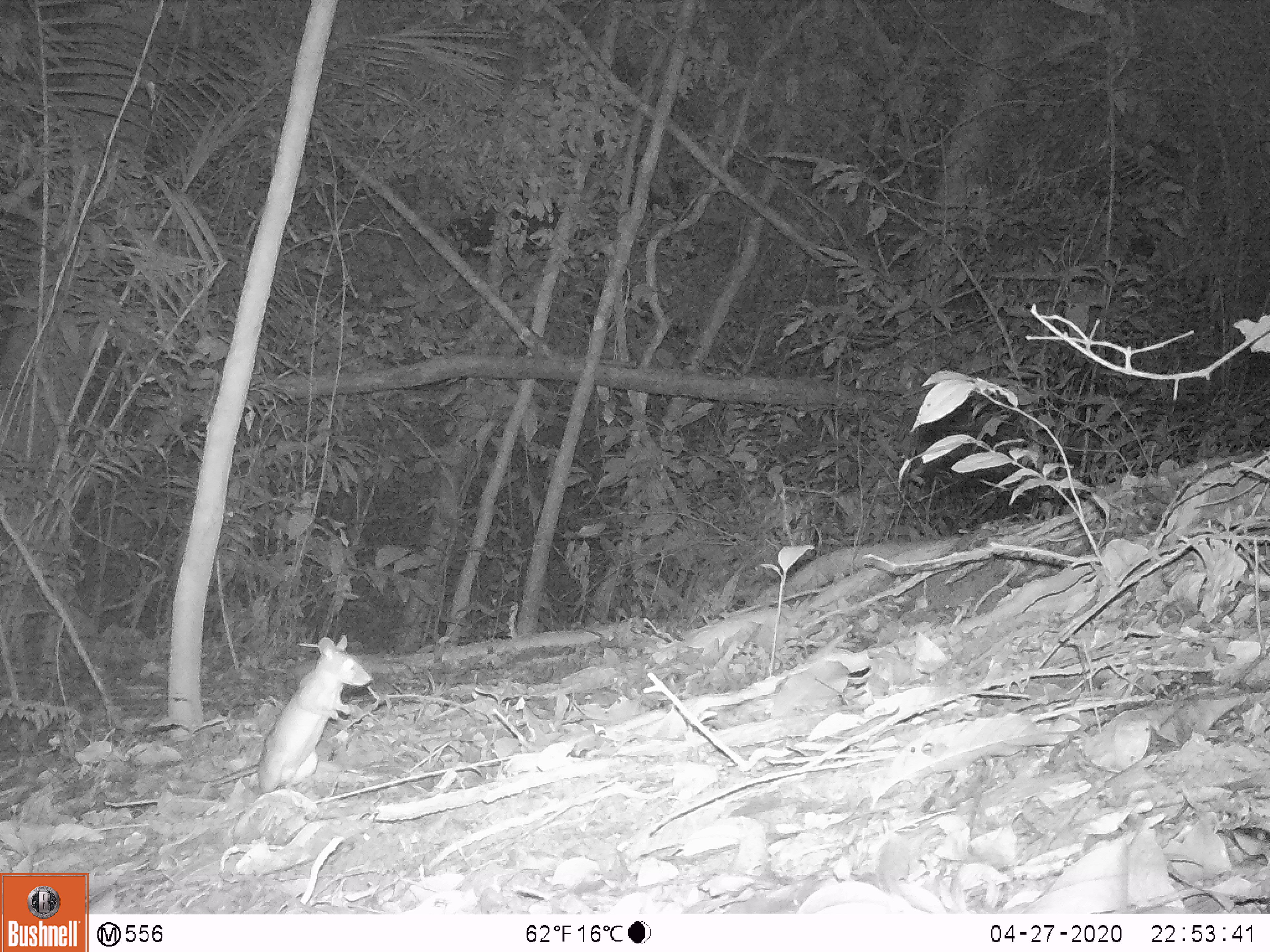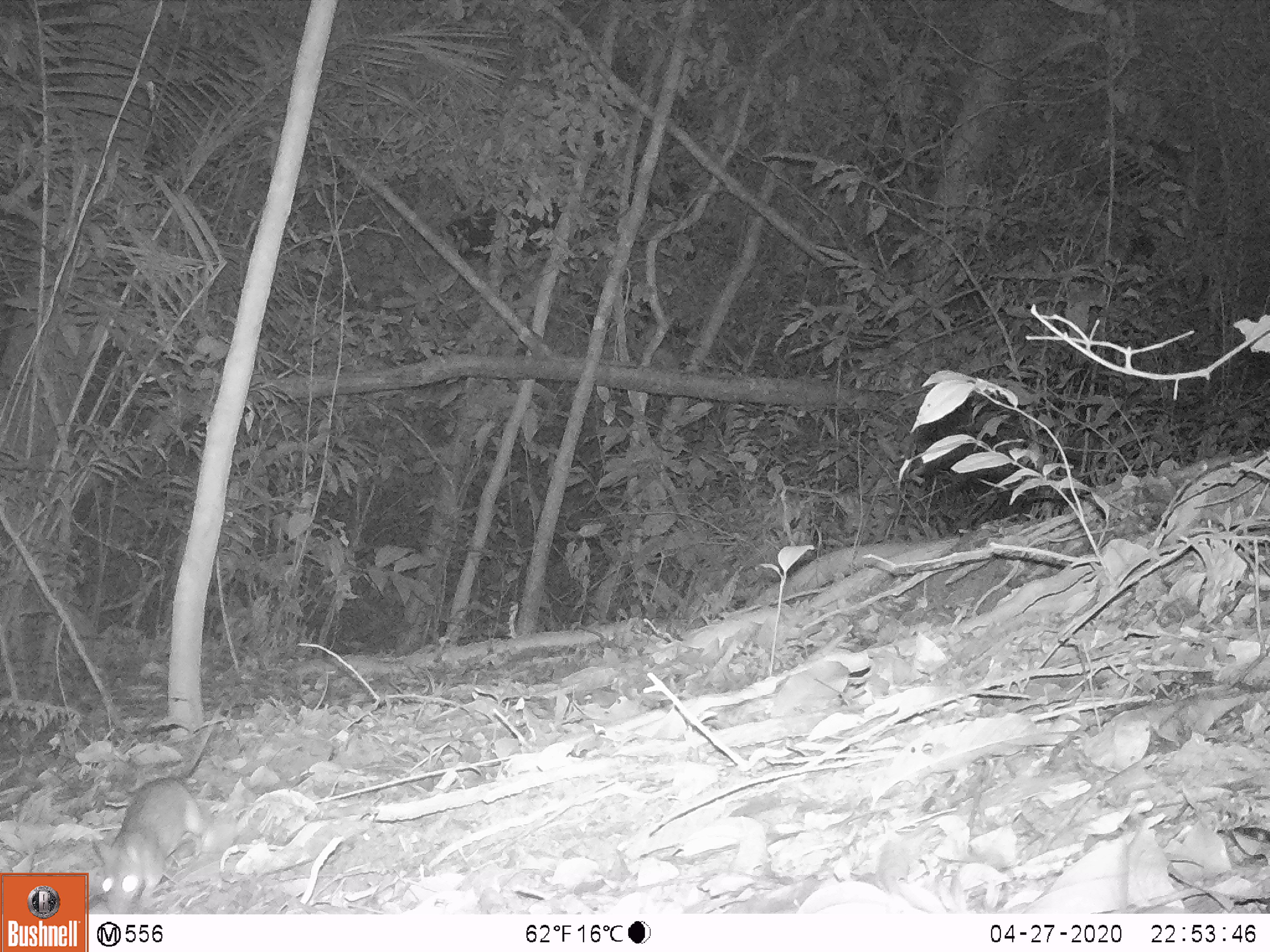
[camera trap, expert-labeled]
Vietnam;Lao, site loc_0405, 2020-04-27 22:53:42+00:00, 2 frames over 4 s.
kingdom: Animalia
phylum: Chordata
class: Mammalia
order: Rodentia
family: Muridae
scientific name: Muridae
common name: old-world mice and rats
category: unidentified murid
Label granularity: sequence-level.